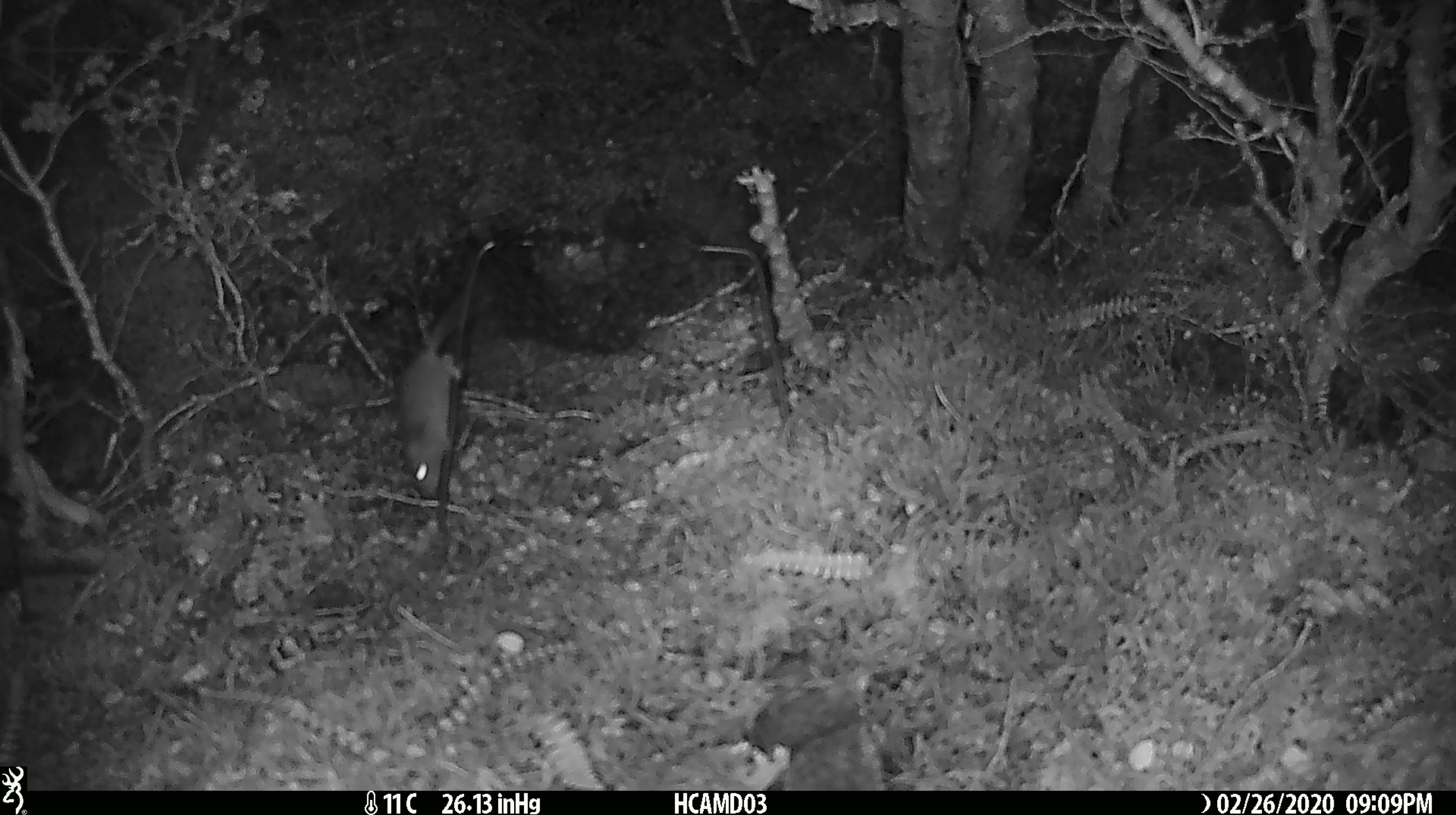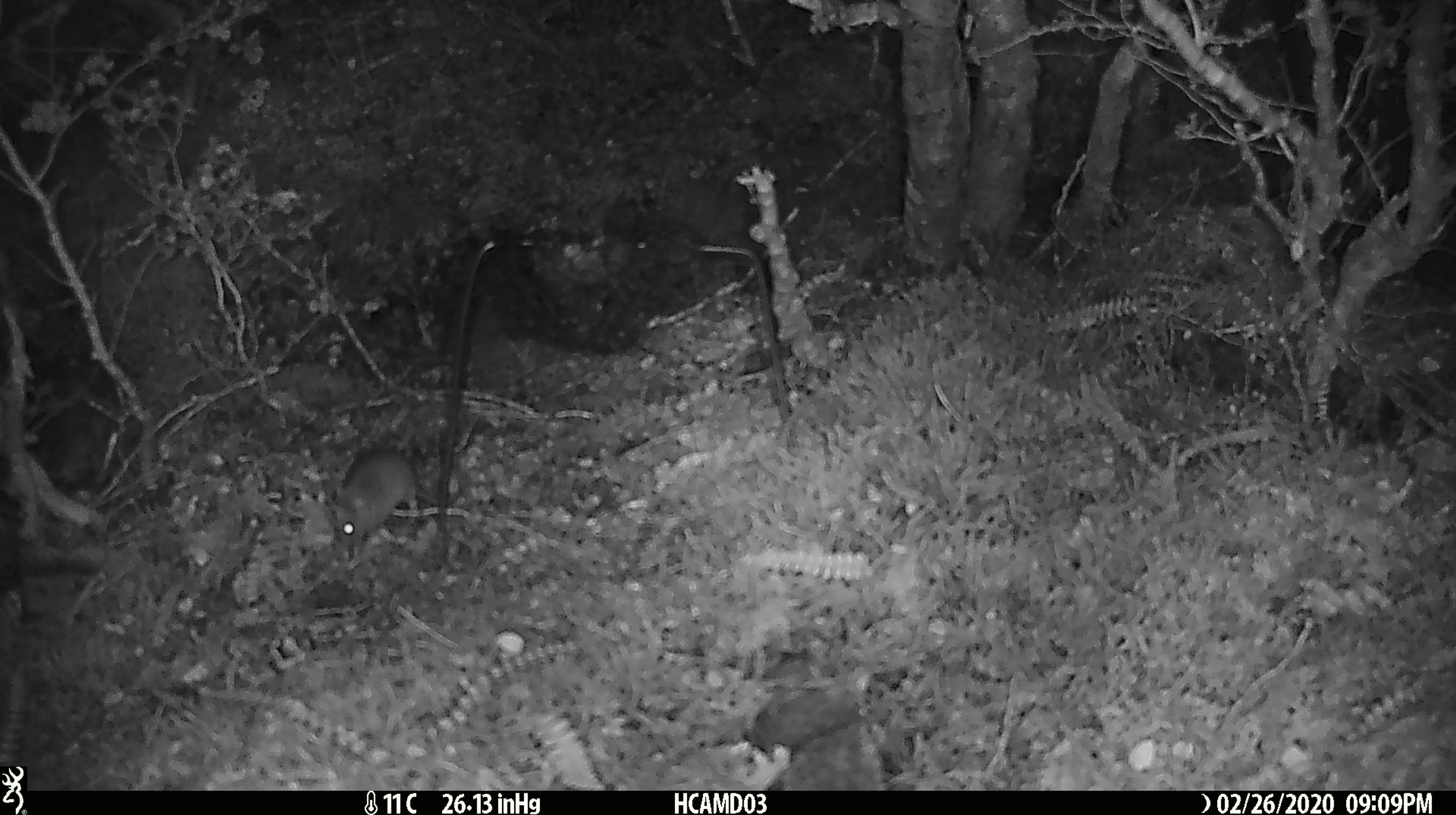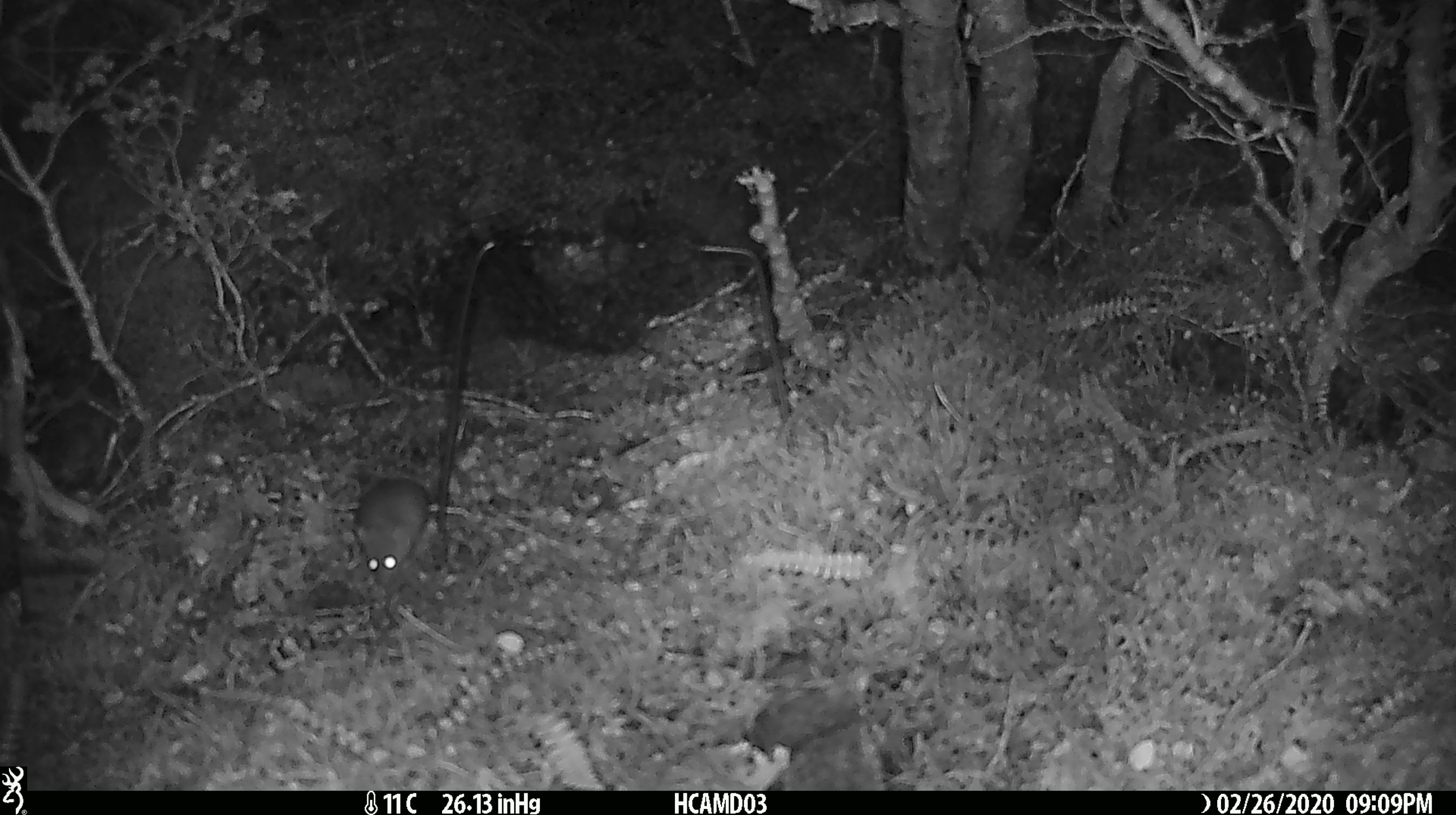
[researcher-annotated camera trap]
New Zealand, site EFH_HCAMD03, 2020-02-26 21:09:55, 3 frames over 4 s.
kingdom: Animalia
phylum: Chordata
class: Mammalia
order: Rodentia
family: Muridae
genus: Mus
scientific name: Mus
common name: mouse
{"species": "mouse (Mus)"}